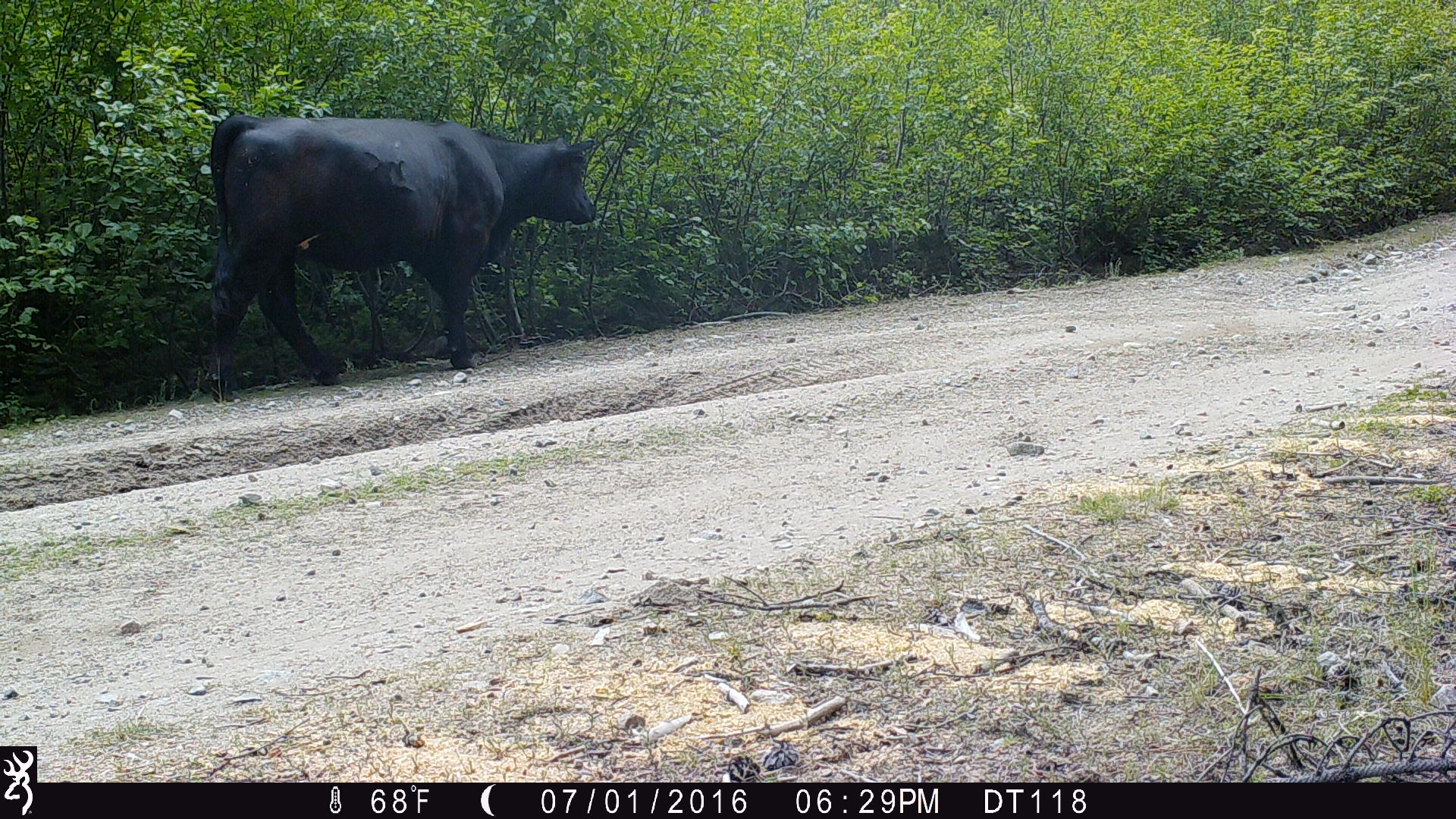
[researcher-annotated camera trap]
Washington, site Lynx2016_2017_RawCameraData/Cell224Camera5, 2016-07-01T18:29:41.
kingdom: Animalia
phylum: Chordata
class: Mammalia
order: Artiodactyla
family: Bovidae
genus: Bos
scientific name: Bos taurus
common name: domestic cattle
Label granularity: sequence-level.